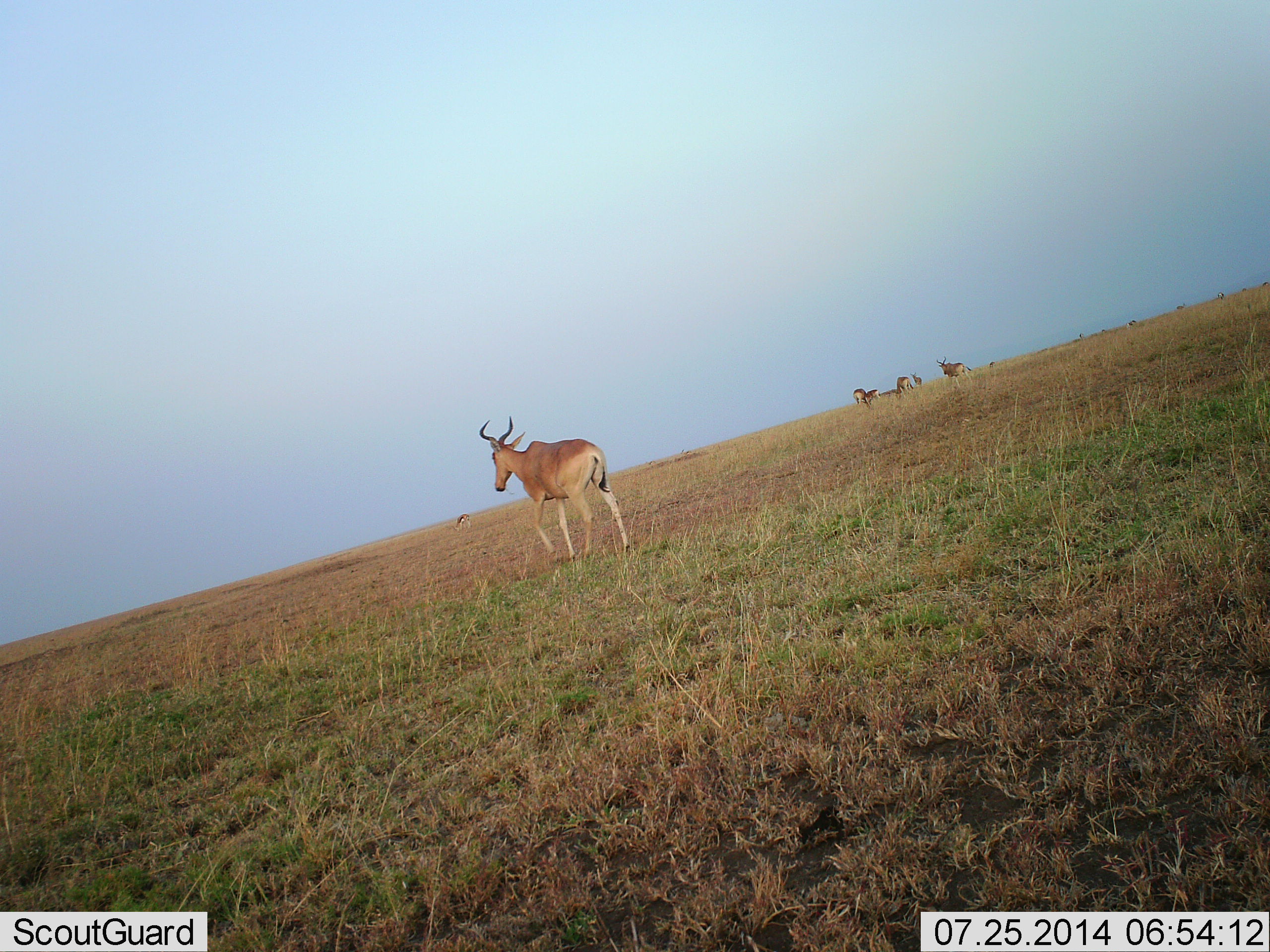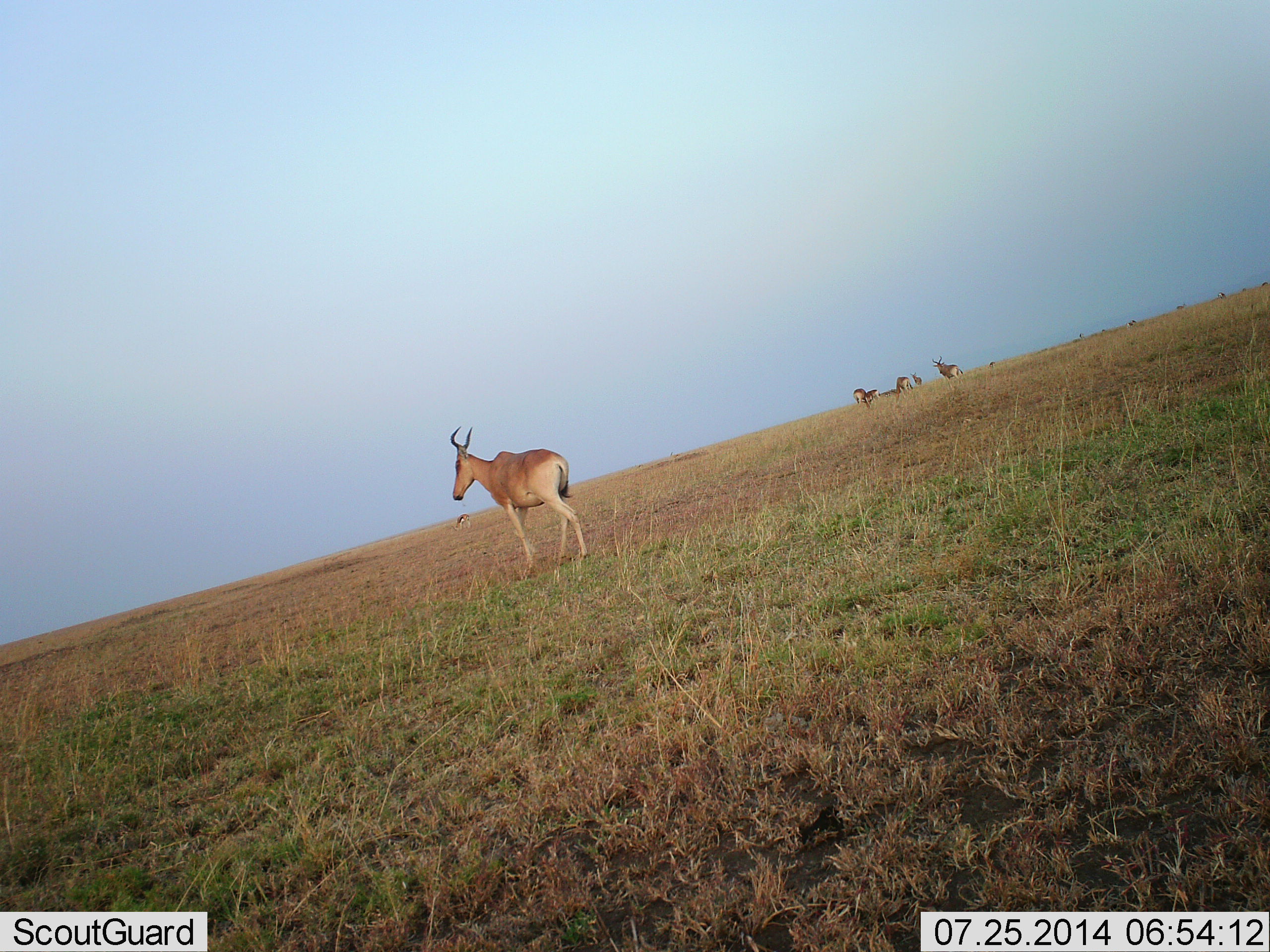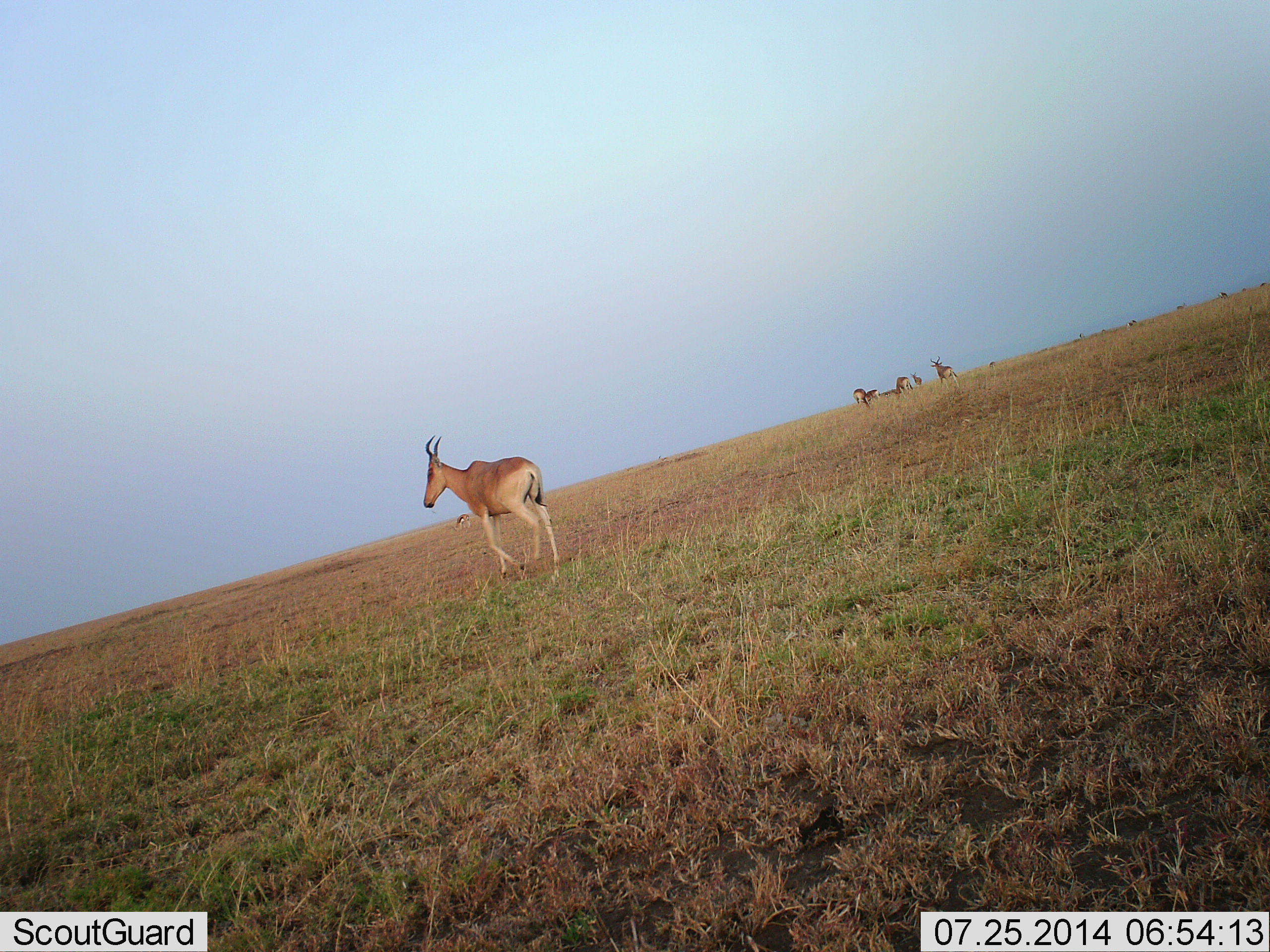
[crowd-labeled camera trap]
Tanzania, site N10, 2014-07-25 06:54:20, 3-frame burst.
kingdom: Animalia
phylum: Chordata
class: Mammalia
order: Artiodactyla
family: Bovidae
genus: Alcelaphus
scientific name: Alcelaphus buselaphus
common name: hartebeest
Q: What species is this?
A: Hartebeest (Alcelaphus buselaphus).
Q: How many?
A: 6.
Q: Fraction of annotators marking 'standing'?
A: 57%.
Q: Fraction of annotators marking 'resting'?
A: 0%.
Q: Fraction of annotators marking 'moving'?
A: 100%.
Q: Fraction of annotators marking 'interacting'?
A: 0%.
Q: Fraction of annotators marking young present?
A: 0%.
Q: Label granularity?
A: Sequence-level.